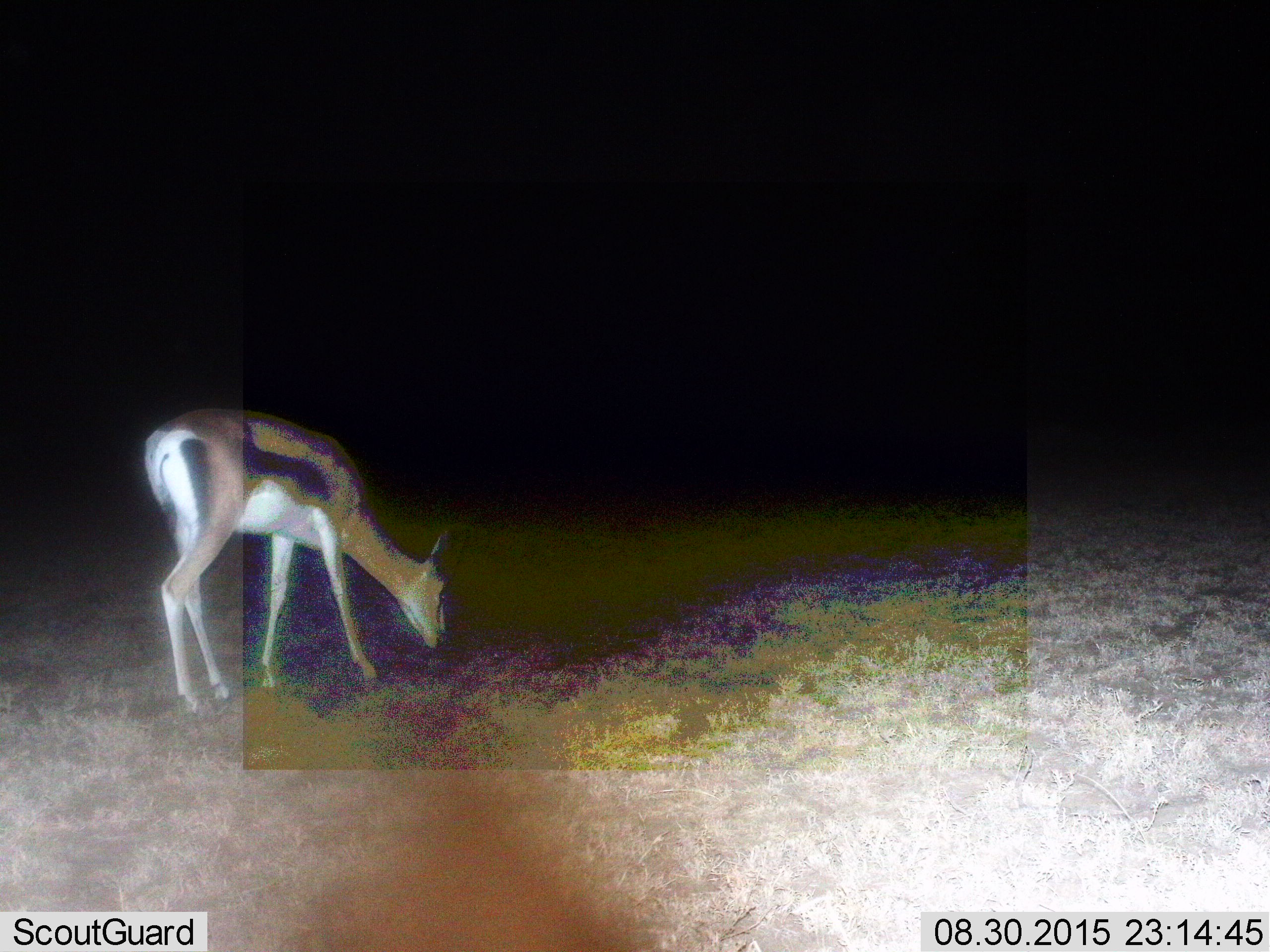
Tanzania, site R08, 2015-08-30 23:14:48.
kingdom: Animalia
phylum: Chordata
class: Mammalia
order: Artiodactyla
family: Bovidae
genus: Eudorcas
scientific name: Eudorcas thomsonii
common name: thomson's gazelle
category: gazellethomsons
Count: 1.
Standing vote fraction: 25%.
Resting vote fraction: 0%.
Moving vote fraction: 0%.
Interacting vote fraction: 0%.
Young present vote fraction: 0%.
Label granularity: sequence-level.